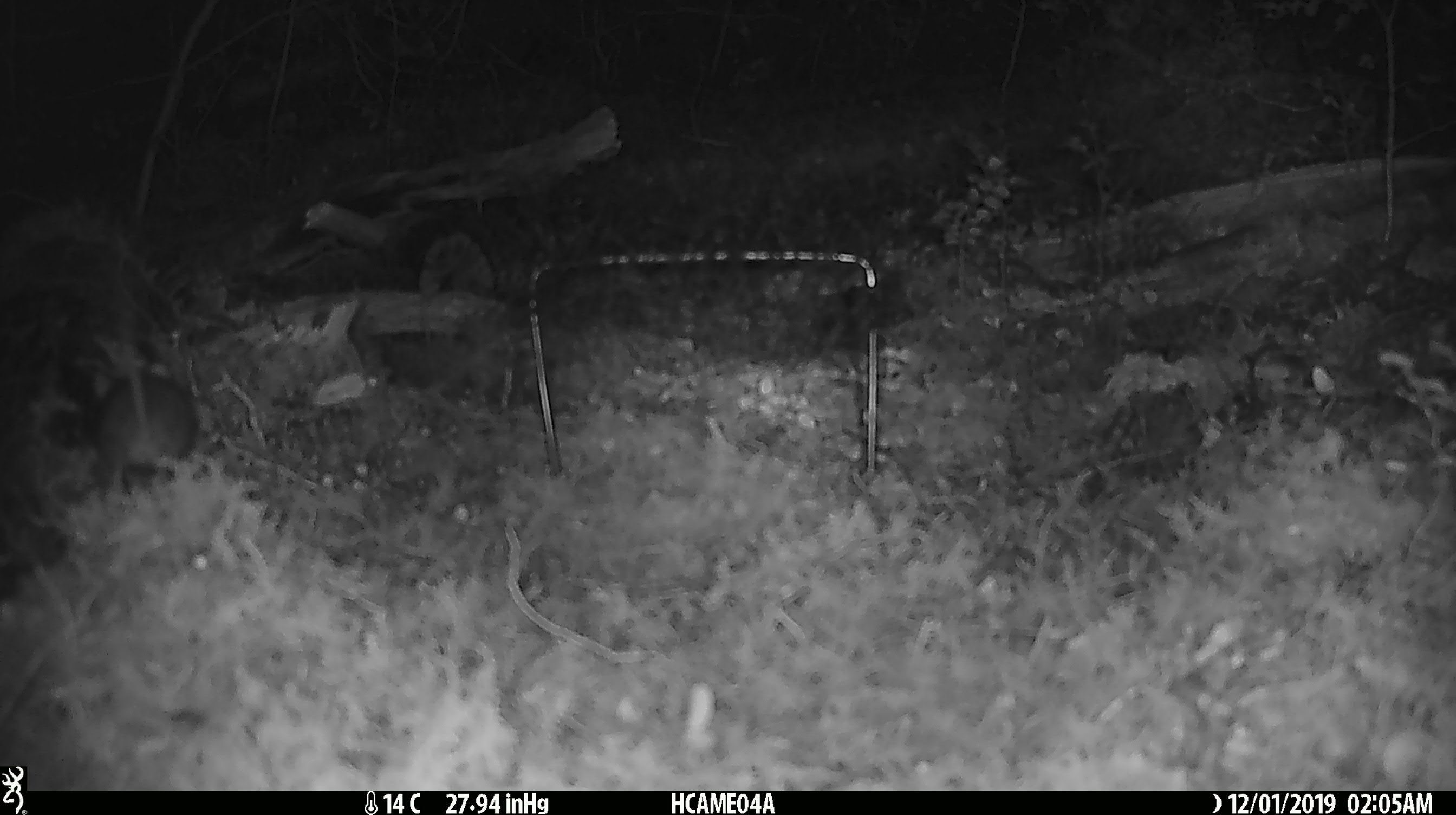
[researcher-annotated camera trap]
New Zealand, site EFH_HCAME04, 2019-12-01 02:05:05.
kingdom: Animalia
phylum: Chordata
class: Mammalia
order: Rodentia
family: Muridae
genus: Mus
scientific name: Mus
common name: mouse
Mouse (Mus).